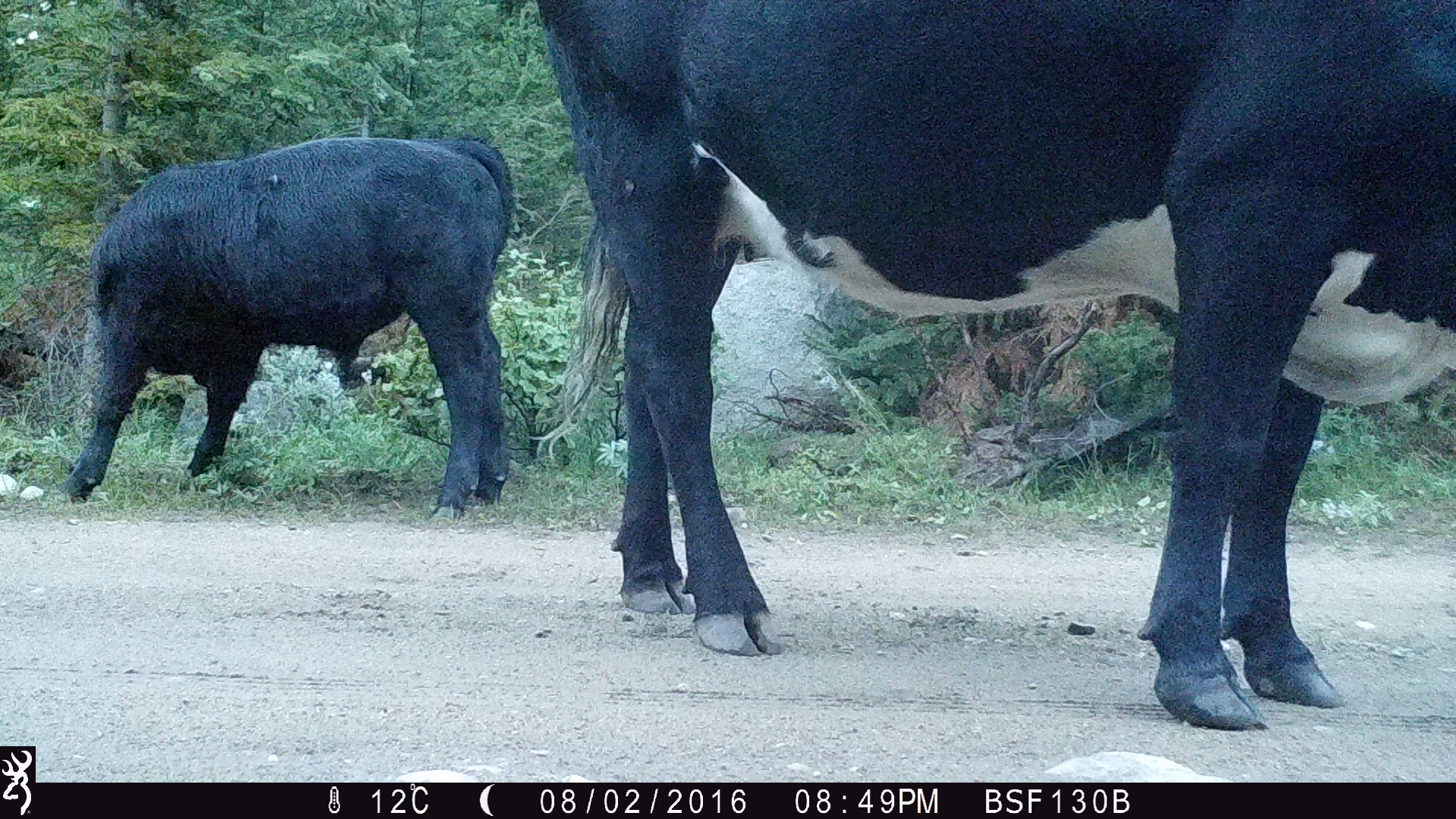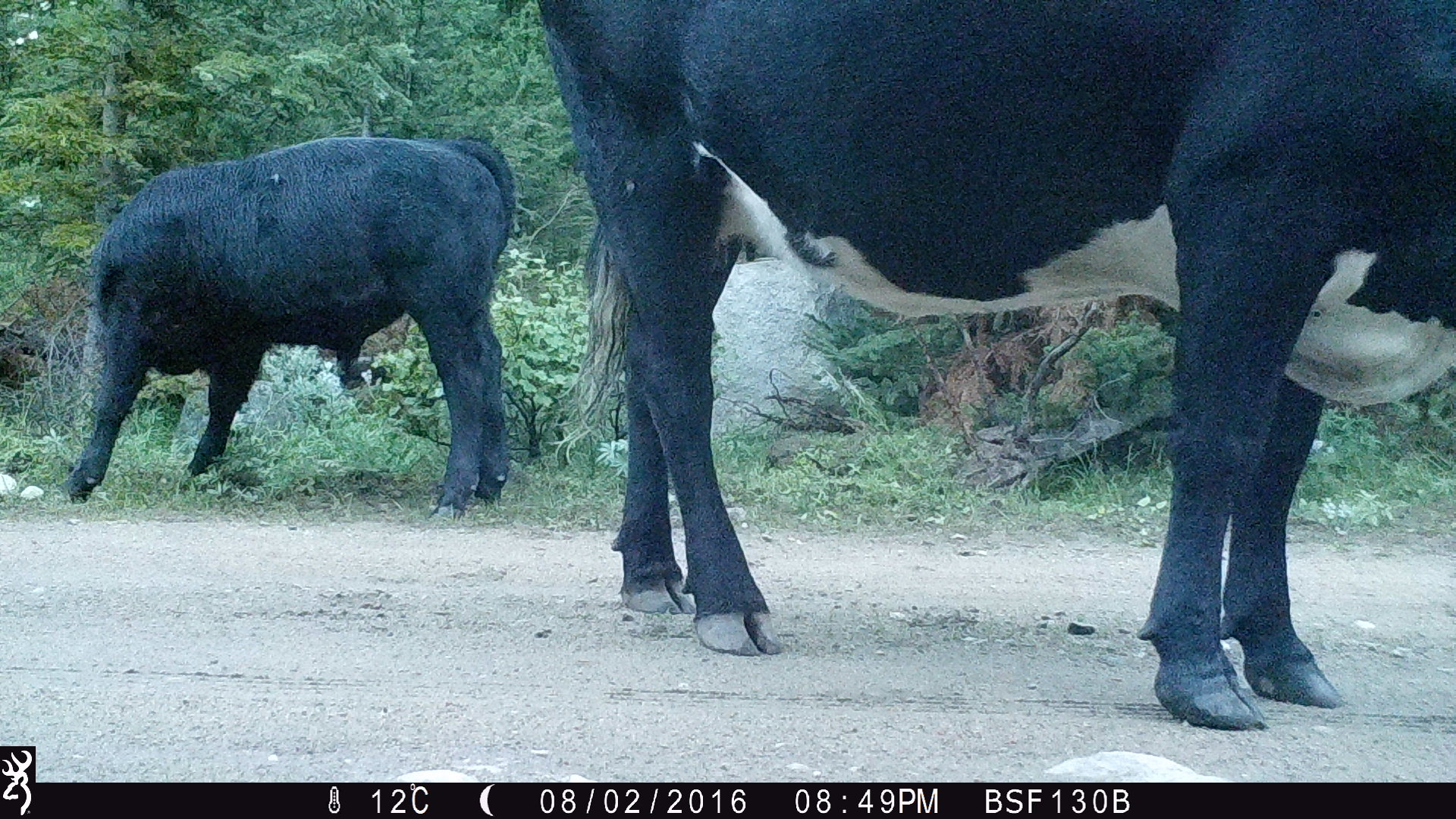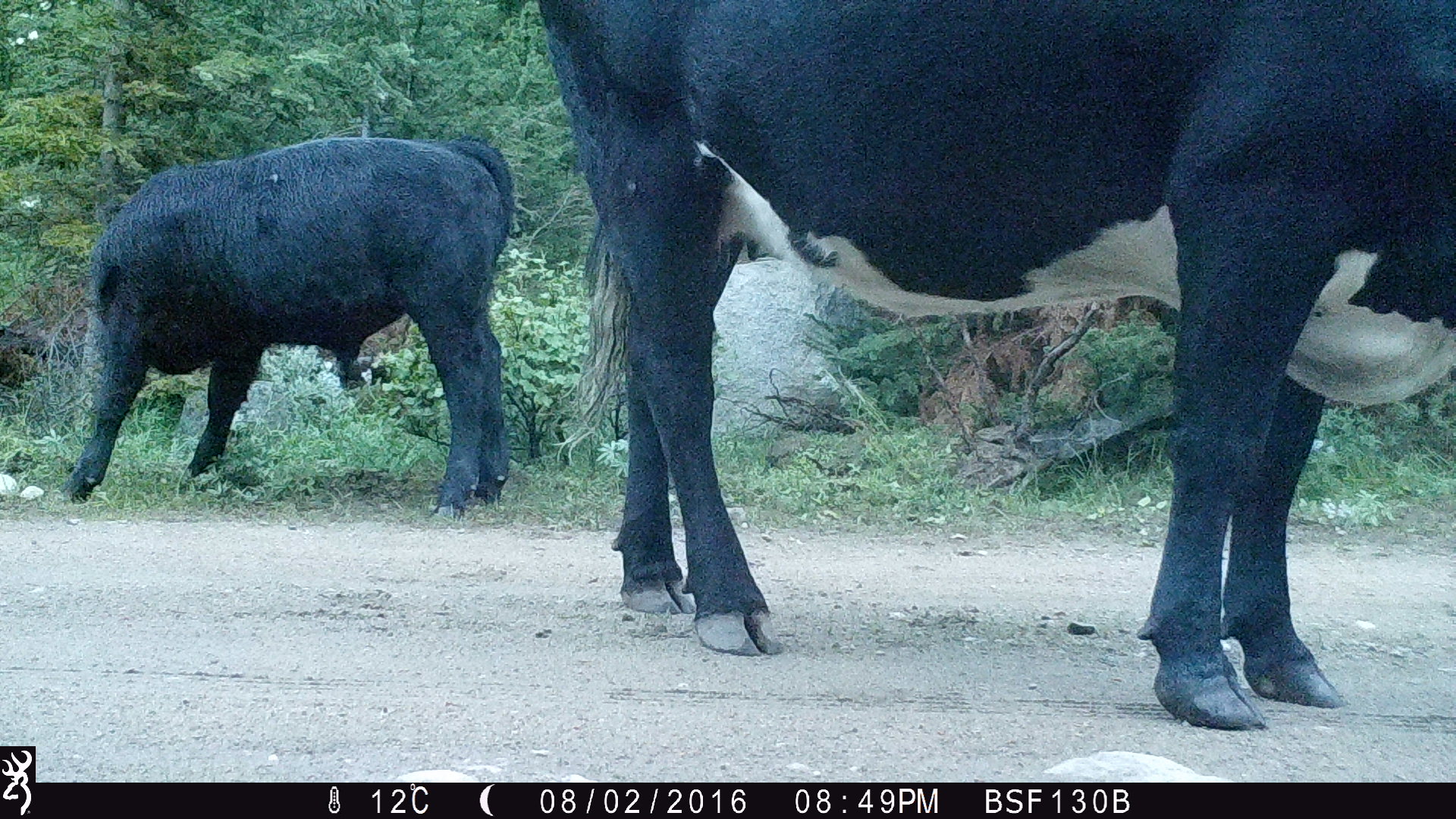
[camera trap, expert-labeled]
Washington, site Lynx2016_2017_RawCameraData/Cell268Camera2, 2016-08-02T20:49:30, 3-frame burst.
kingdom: Animalia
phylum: Chordata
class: Mammalia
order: Artiodactyla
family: Bovidae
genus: Bos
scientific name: Bos taurus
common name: domestic cattle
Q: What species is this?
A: Domestic cattle (Bos taurus).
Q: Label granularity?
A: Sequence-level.